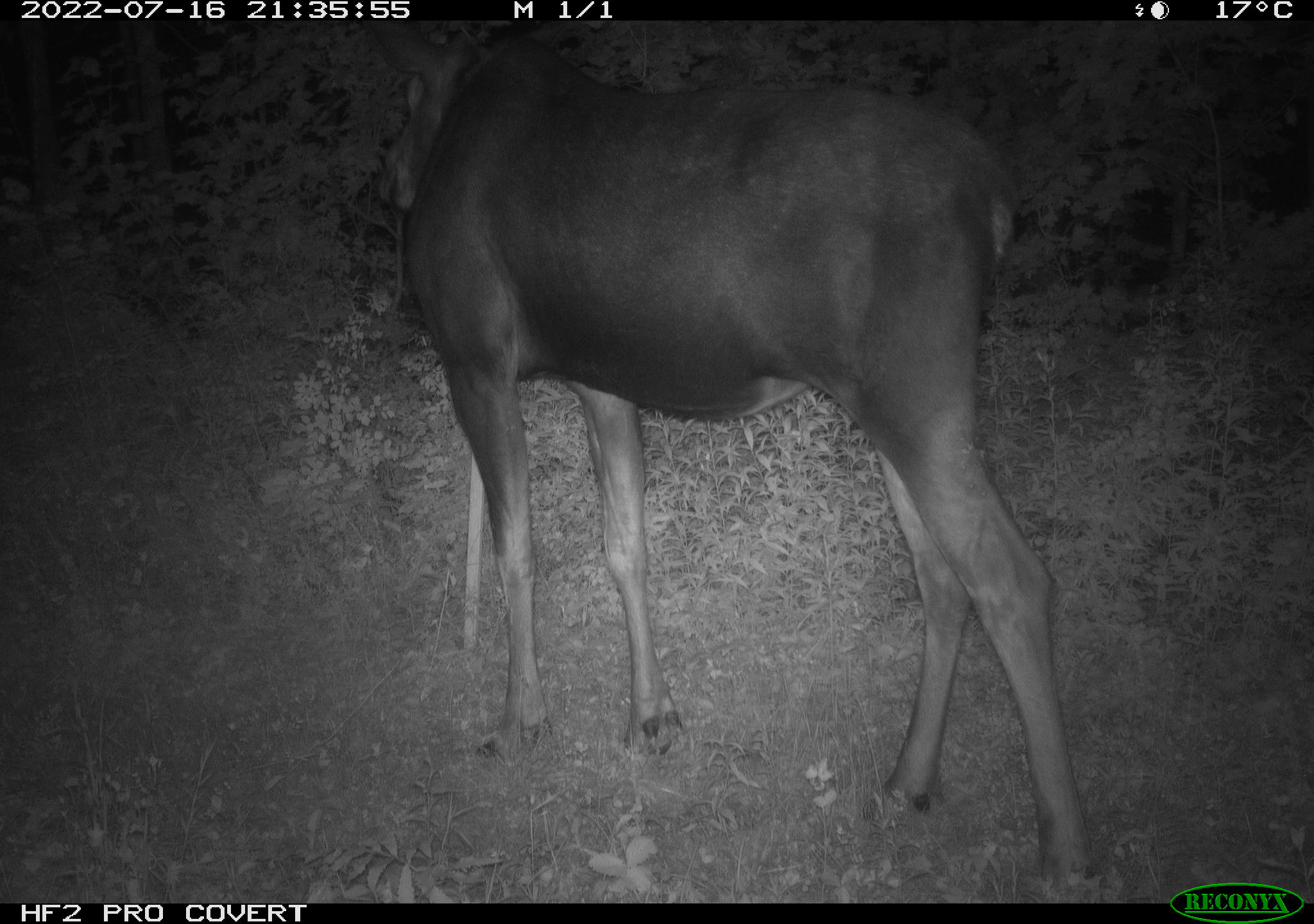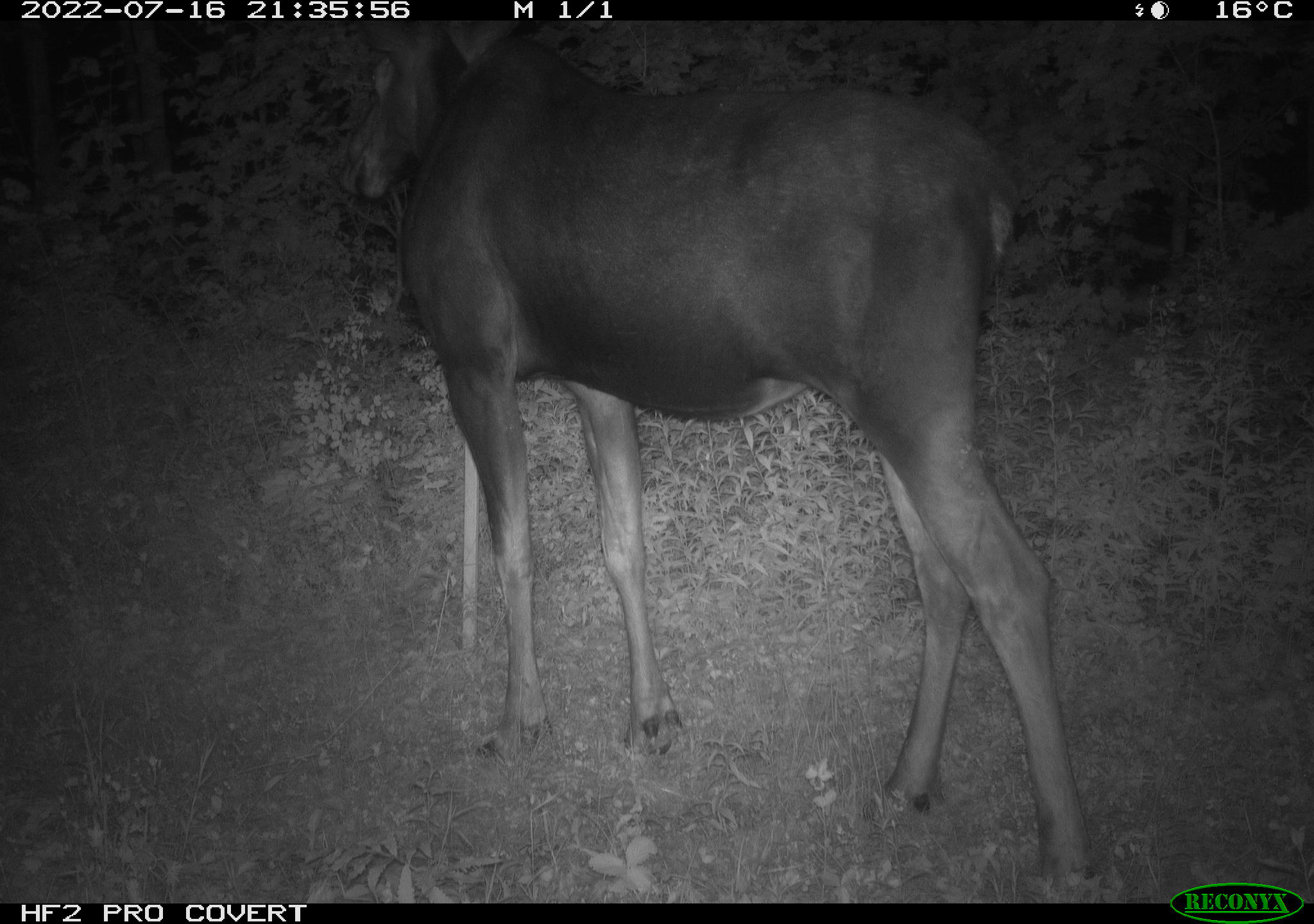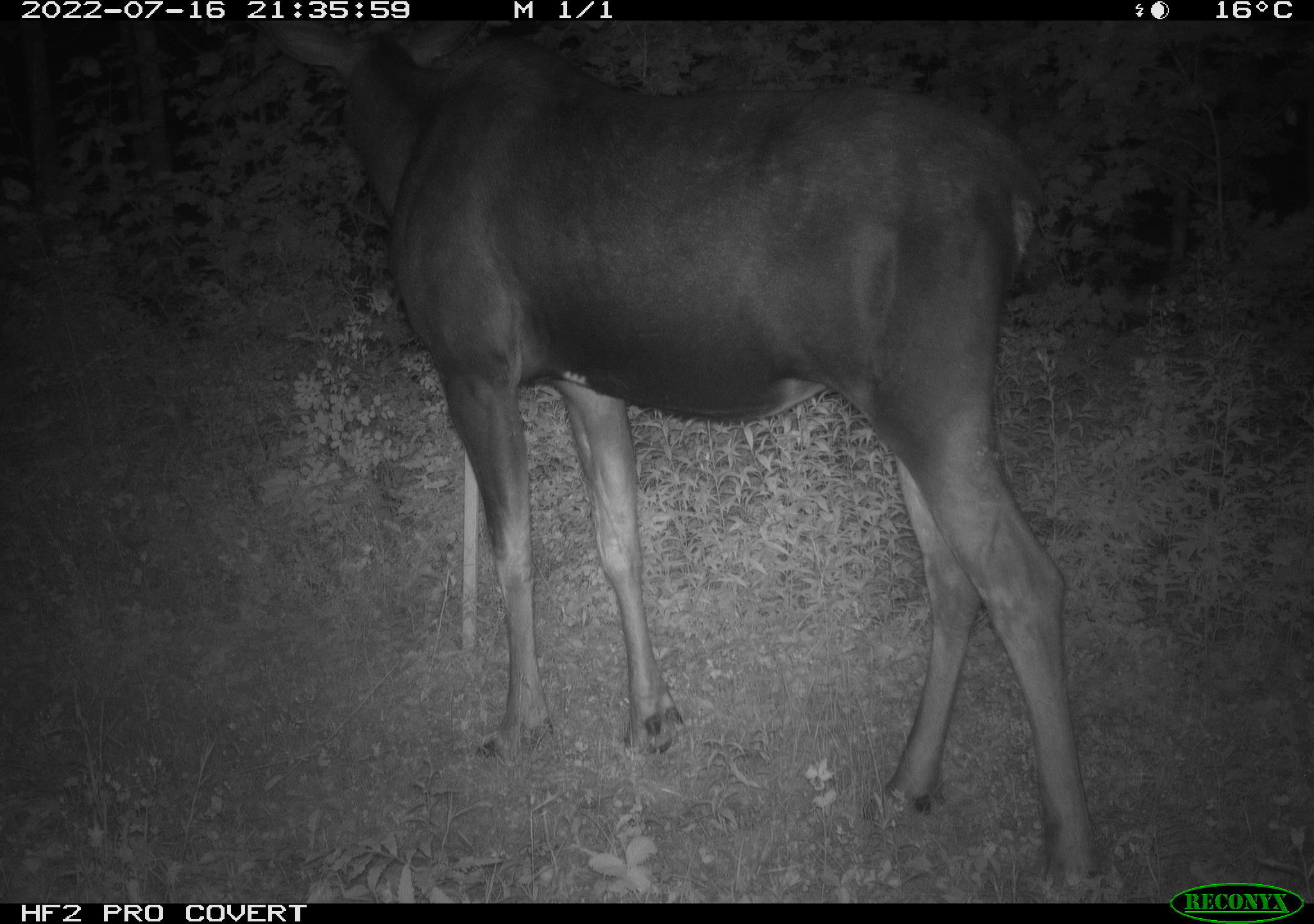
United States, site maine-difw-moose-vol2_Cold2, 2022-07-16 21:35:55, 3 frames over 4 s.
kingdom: Animalia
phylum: Chordata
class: Mammalia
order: Artiodactyla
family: Cervidae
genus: Alces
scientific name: Alces alces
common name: moose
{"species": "moose (Alces alces)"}